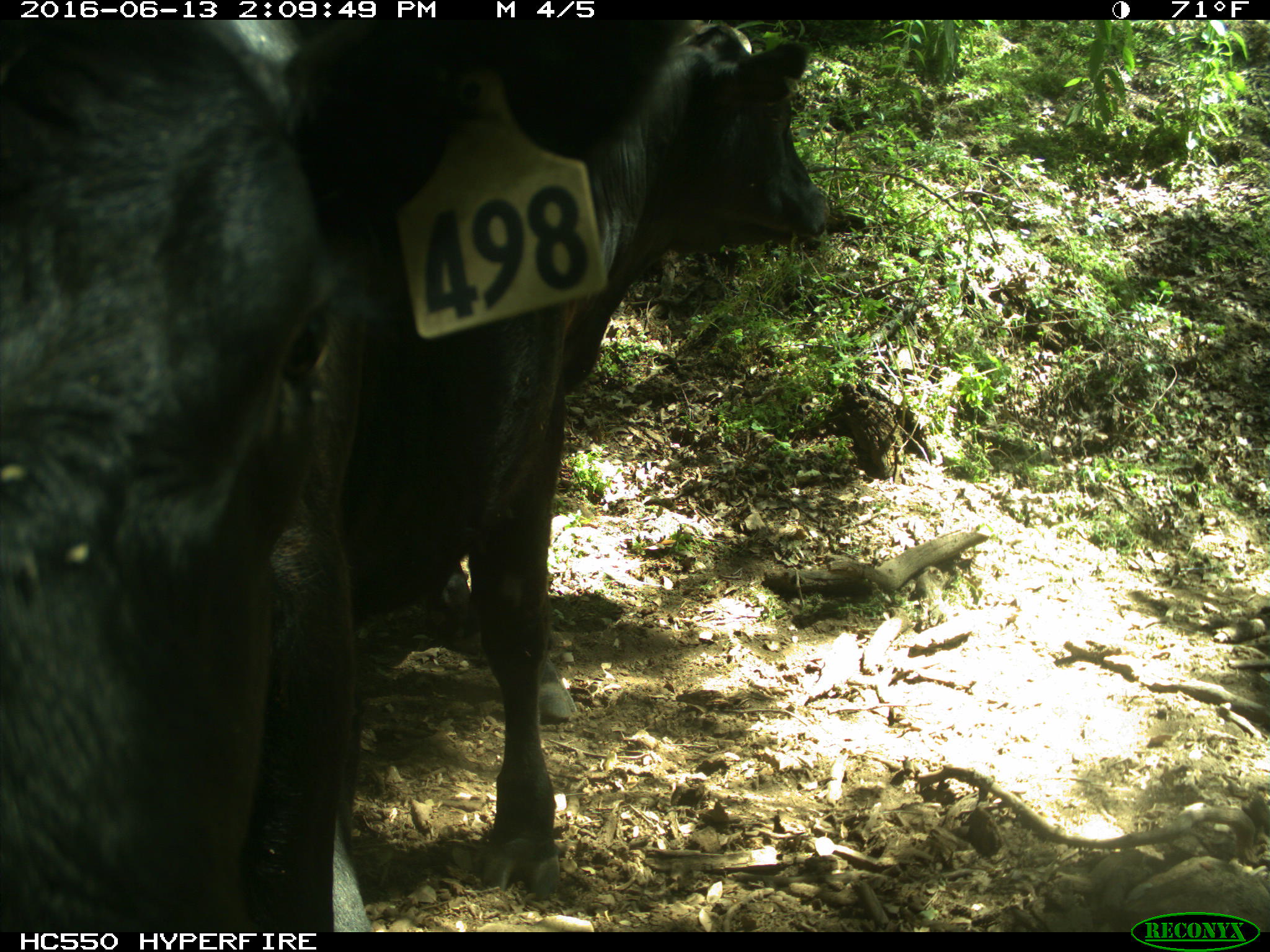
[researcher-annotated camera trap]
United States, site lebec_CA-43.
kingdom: Animalia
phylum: Chordata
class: Mammalia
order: Artiodactyla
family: Bovidae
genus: Bos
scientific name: Bos taurus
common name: domestic cow